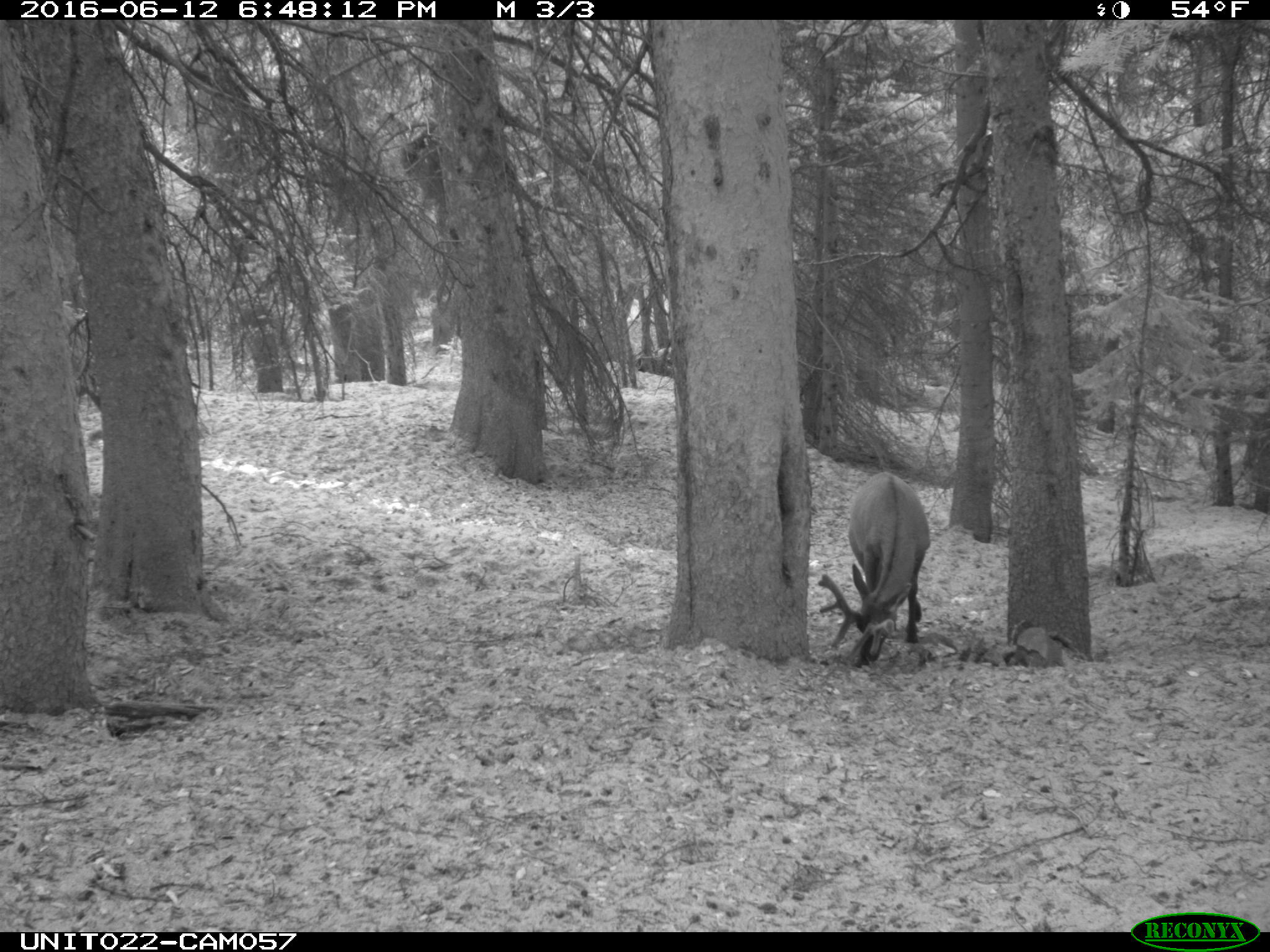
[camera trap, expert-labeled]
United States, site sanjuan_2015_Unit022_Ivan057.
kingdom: Animalia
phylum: Chordata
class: Mammalia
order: Artiodactyla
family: Cervidae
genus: Cervus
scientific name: Cervus elaphus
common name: red deer